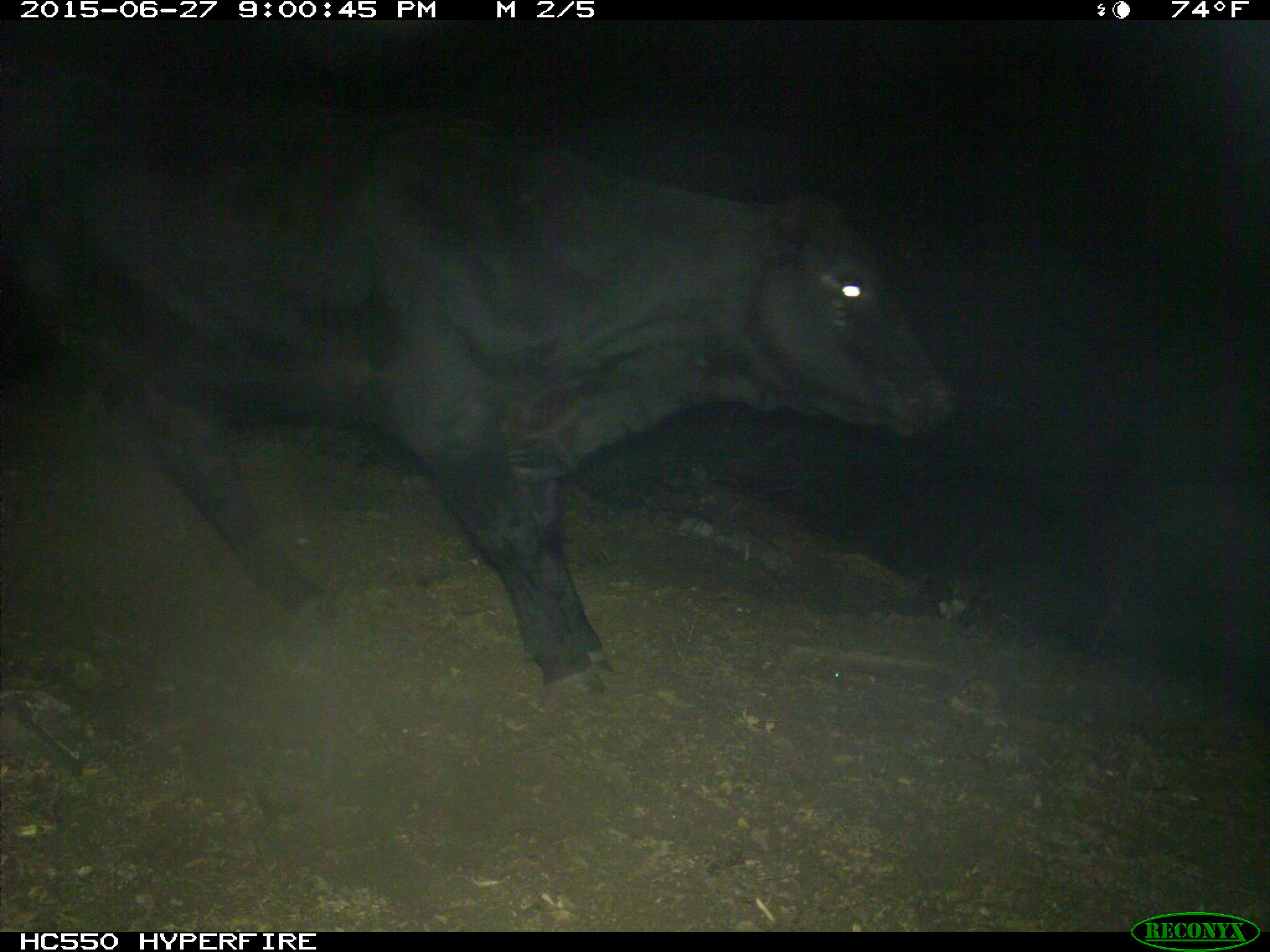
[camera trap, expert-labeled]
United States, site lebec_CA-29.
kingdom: Animalia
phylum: Chordata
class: Mammalia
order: Artiodactyla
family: Bovidae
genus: Bos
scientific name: Bos taurus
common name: domestic cow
Bos taurus (domestic cow).